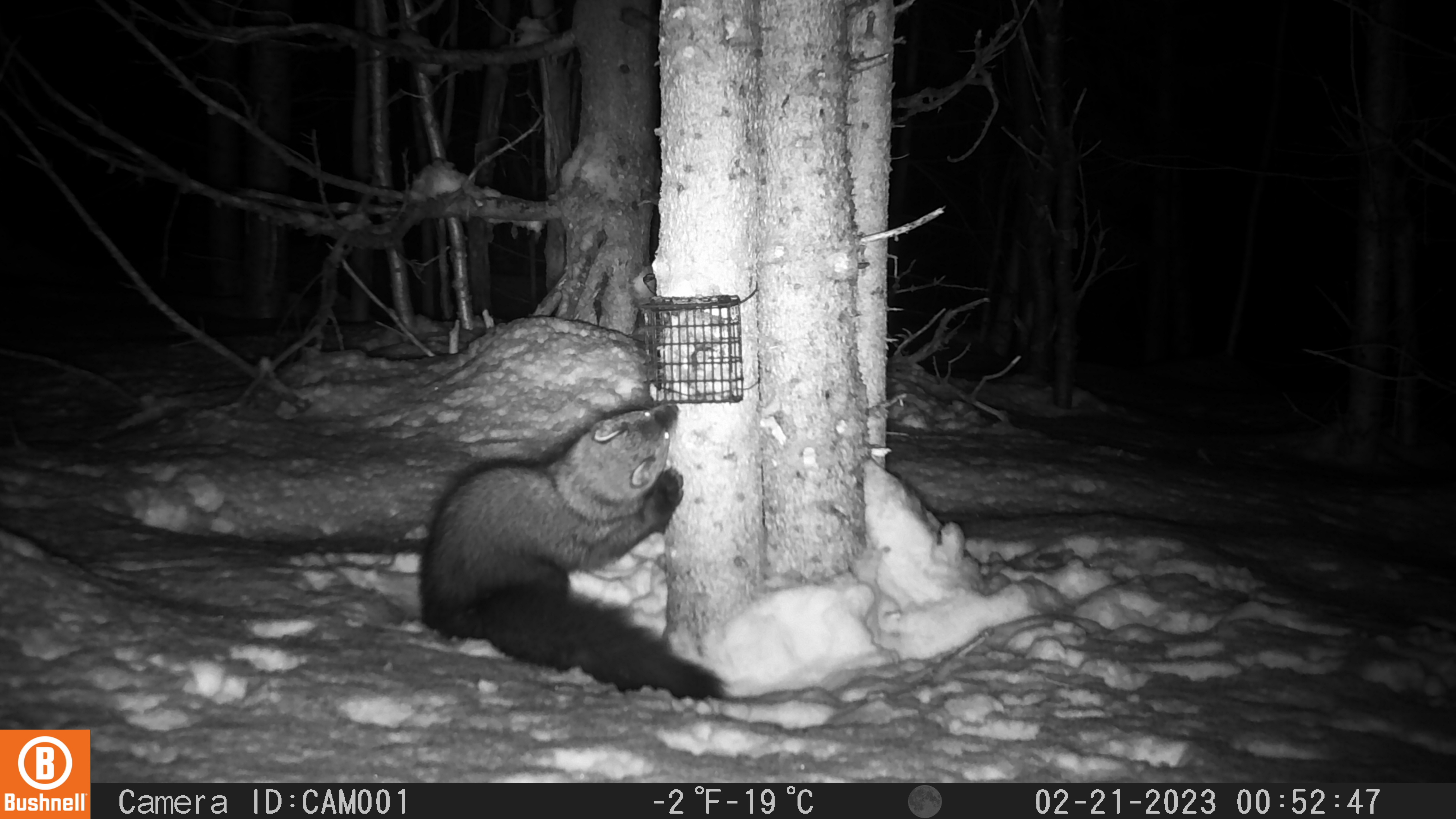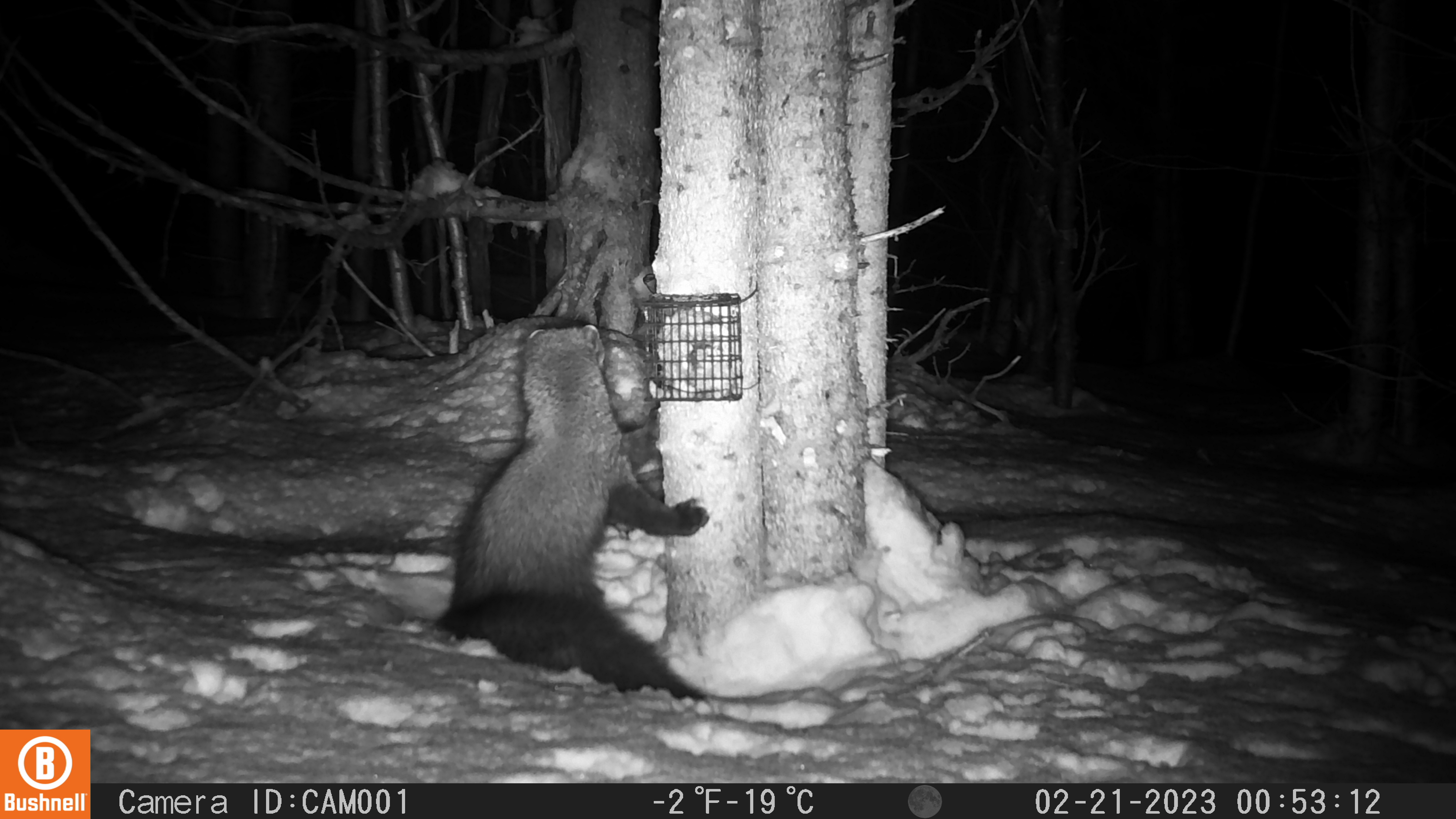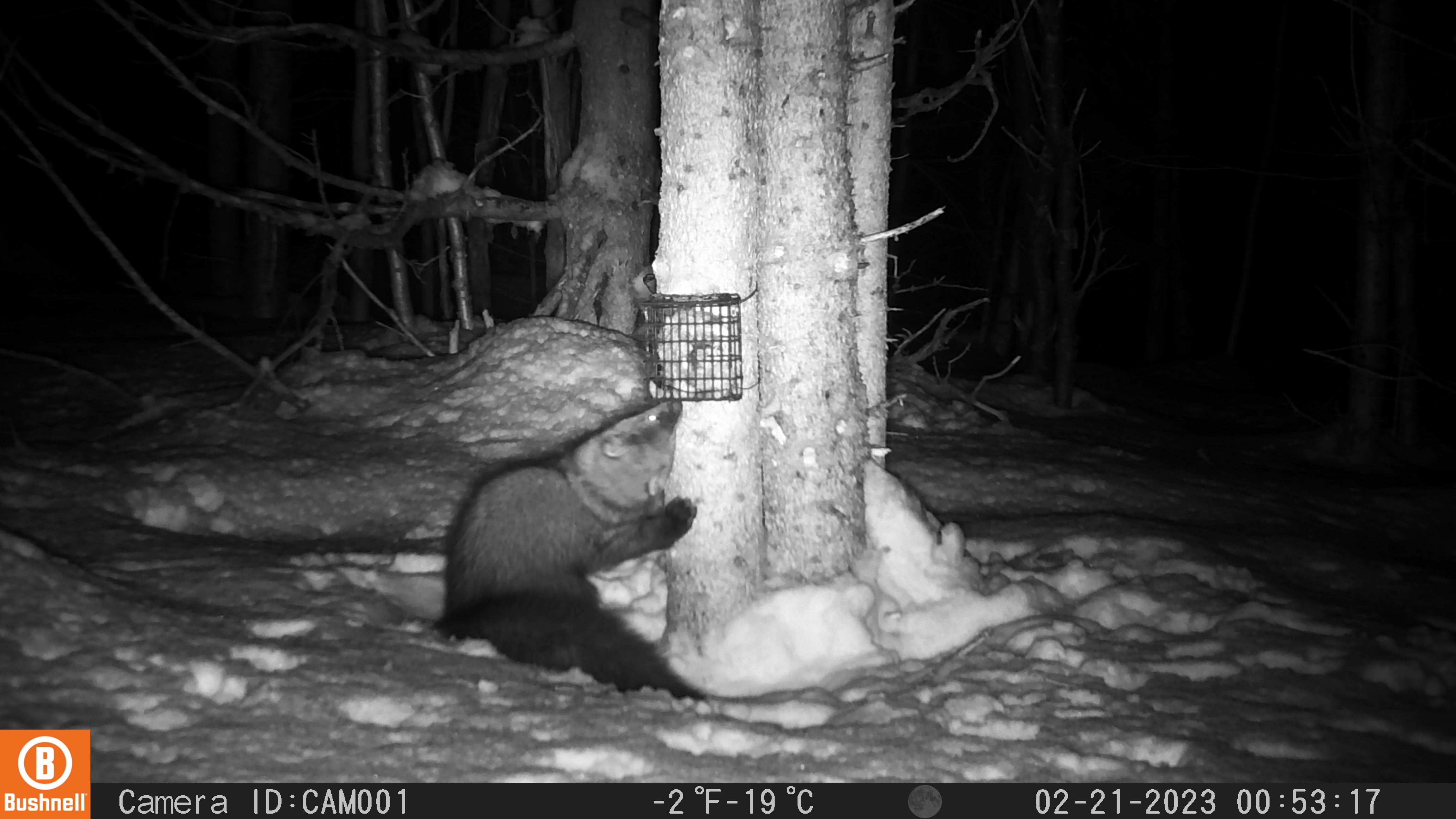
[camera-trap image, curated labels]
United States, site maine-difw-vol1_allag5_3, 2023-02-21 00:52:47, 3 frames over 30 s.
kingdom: Animalia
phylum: Chordata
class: Mammalia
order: Carnivora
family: Mustelidae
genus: Pekania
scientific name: Pekania pennanti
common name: fisher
Fisher (Pekania pennanti).